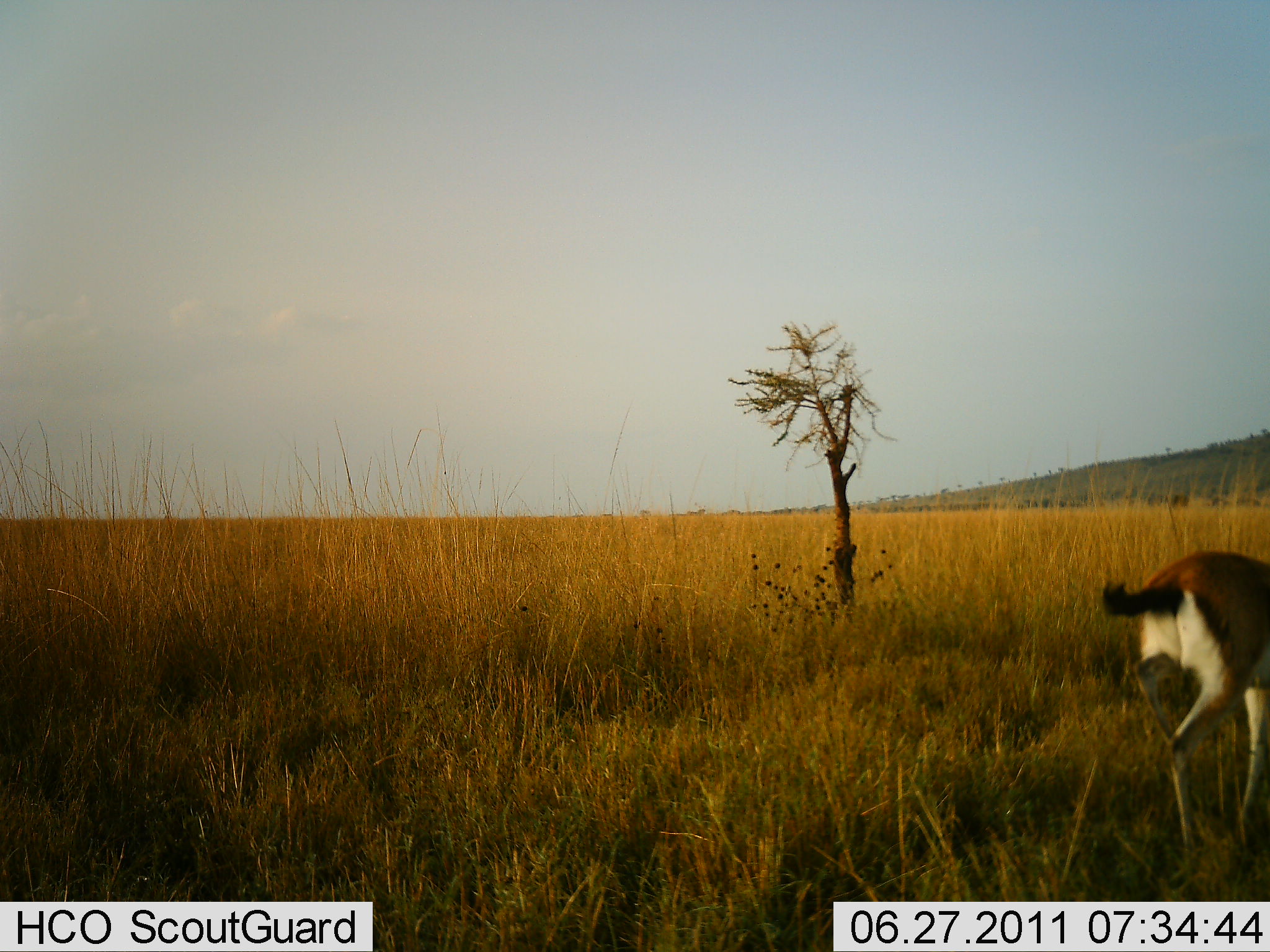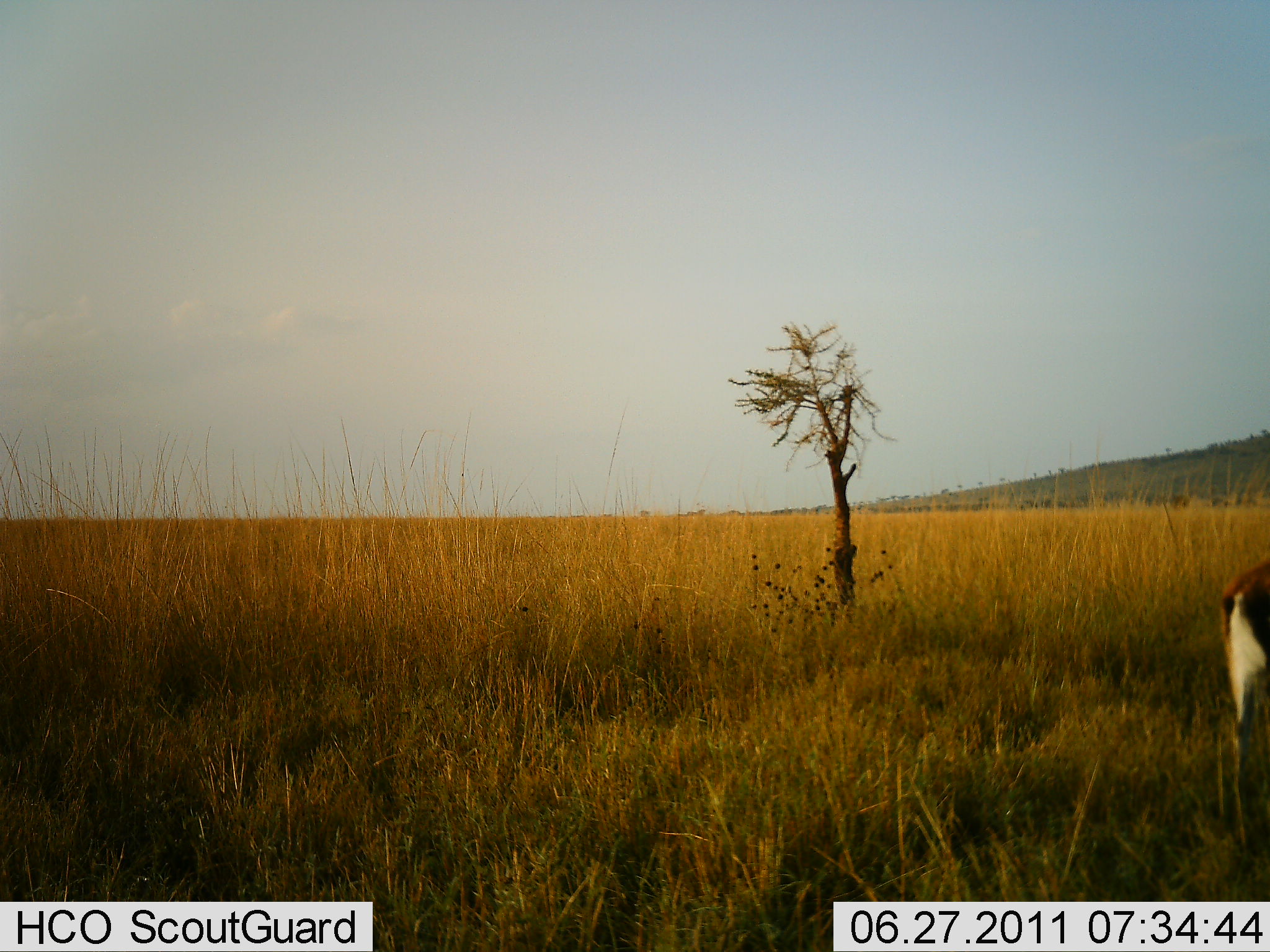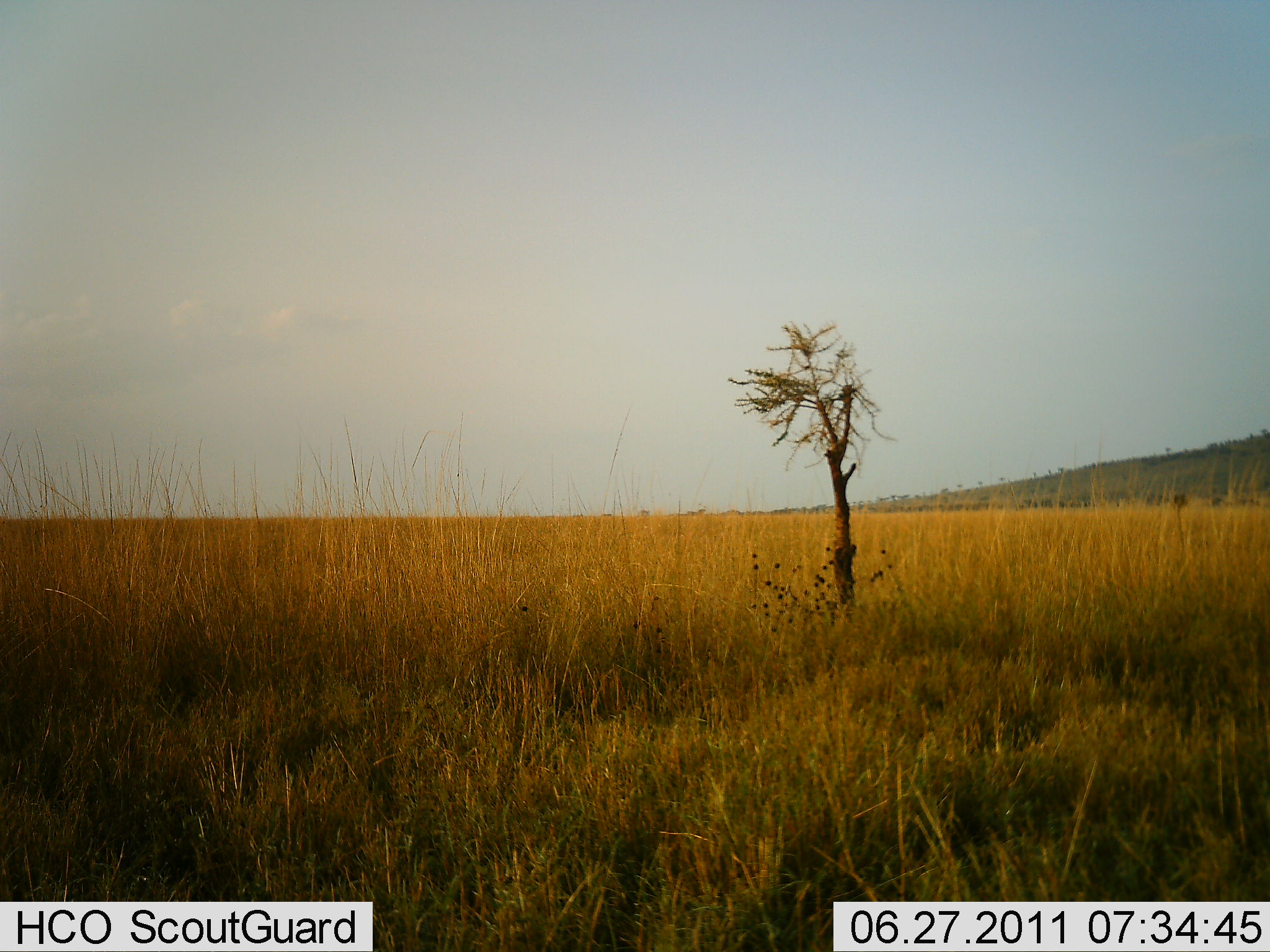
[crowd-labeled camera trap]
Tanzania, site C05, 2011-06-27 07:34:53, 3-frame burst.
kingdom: Animalia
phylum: Chordata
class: Mammalia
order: Artiodactyla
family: Bovidae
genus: Eudorcas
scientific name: Eudorcas thomsonii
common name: thomson's gazelle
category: gazellethomsons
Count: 1.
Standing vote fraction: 0%.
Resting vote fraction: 0%.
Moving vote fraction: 100%.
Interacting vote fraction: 0%.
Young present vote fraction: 0%.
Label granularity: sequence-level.